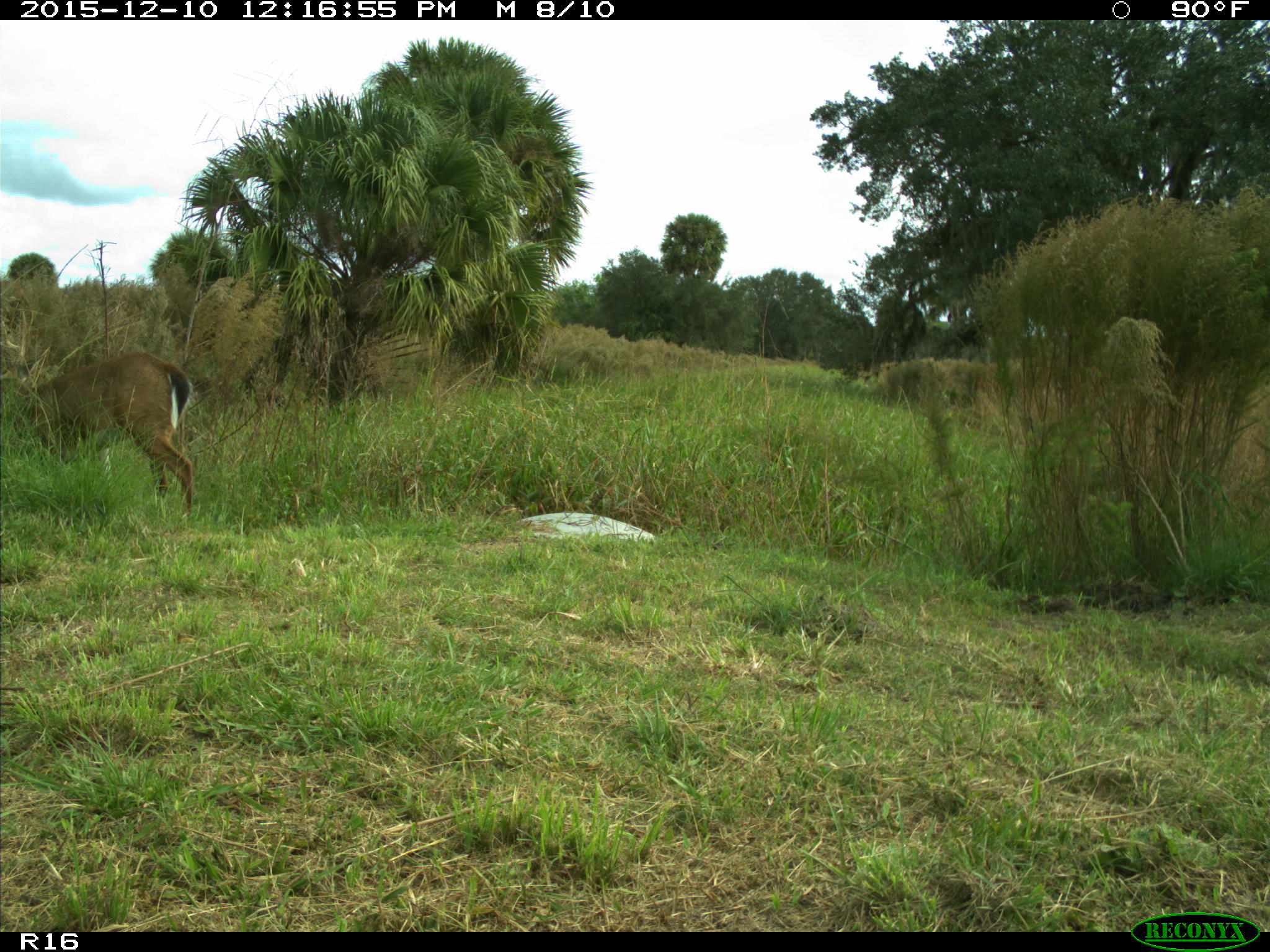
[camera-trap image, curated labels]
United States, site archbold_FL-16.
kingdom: Animalia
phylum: Chordata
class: Mammalia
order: Artiodactyla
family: Cervidae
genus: Odocoileus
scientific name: Odocoileus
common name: deer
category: unidentified deer